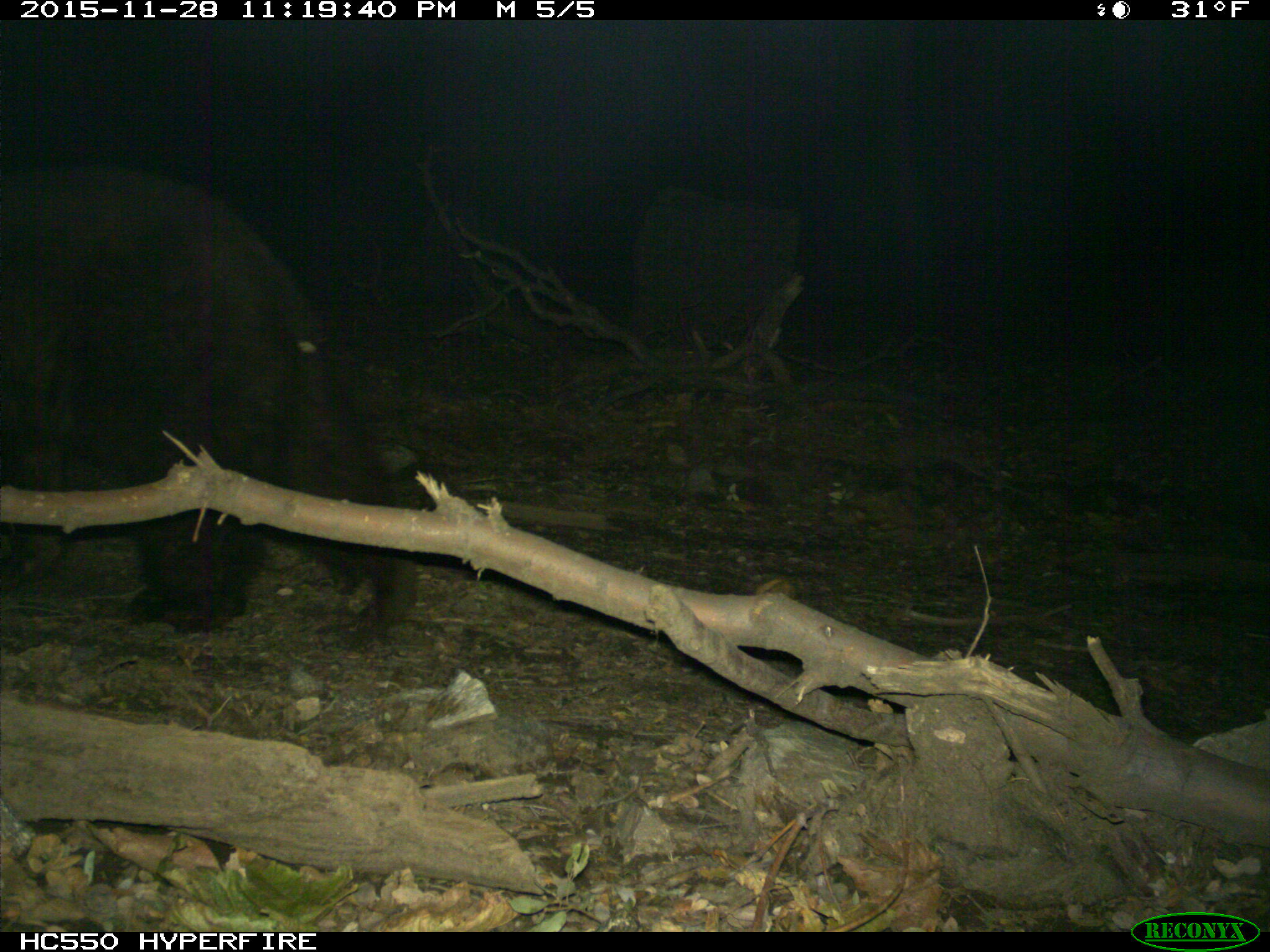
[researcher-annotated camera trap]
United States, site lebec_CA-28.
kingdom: Animalia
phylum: Chordata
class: Mammalia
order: Carnivora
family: Ursidae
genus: Ursus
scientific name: Ursus americanus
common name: american black bear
Ursus americanus (american black bear).